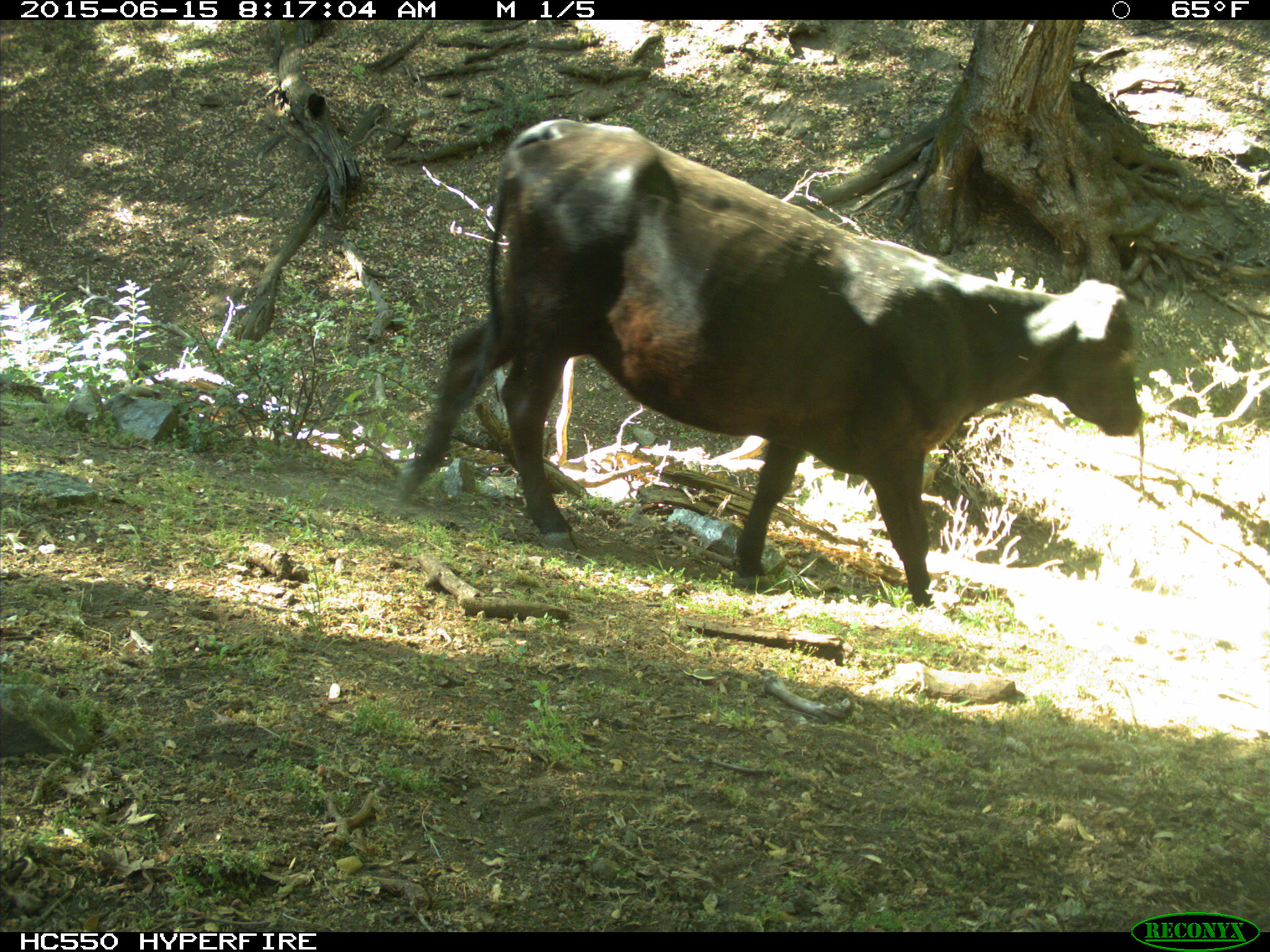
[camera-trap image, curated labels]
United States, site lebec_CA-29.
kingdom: Animalia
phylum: Chordata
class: Mammalia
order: Artiodactyla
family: Bovidae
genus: Bos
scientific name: Bos taurus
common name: domestic cow